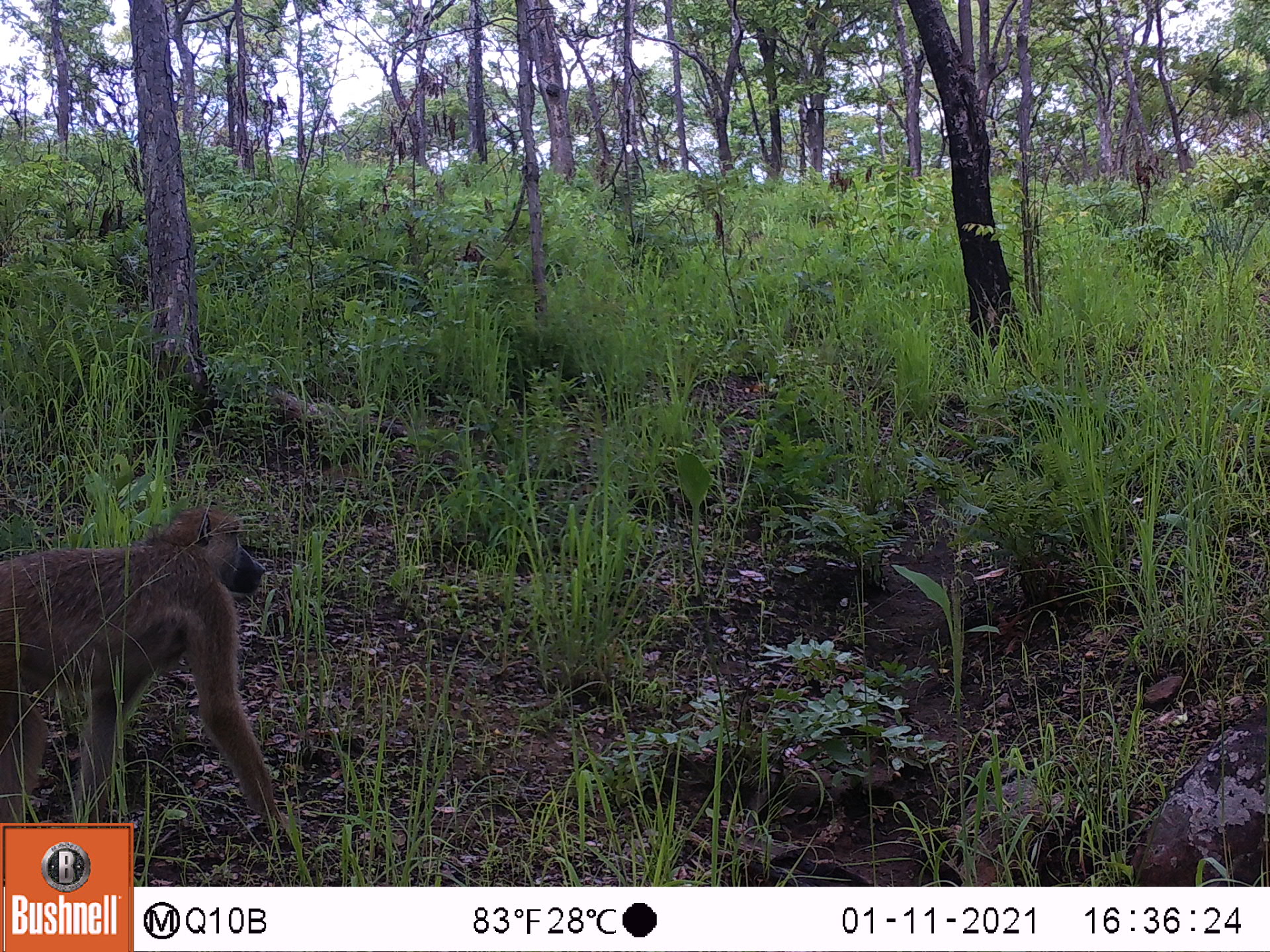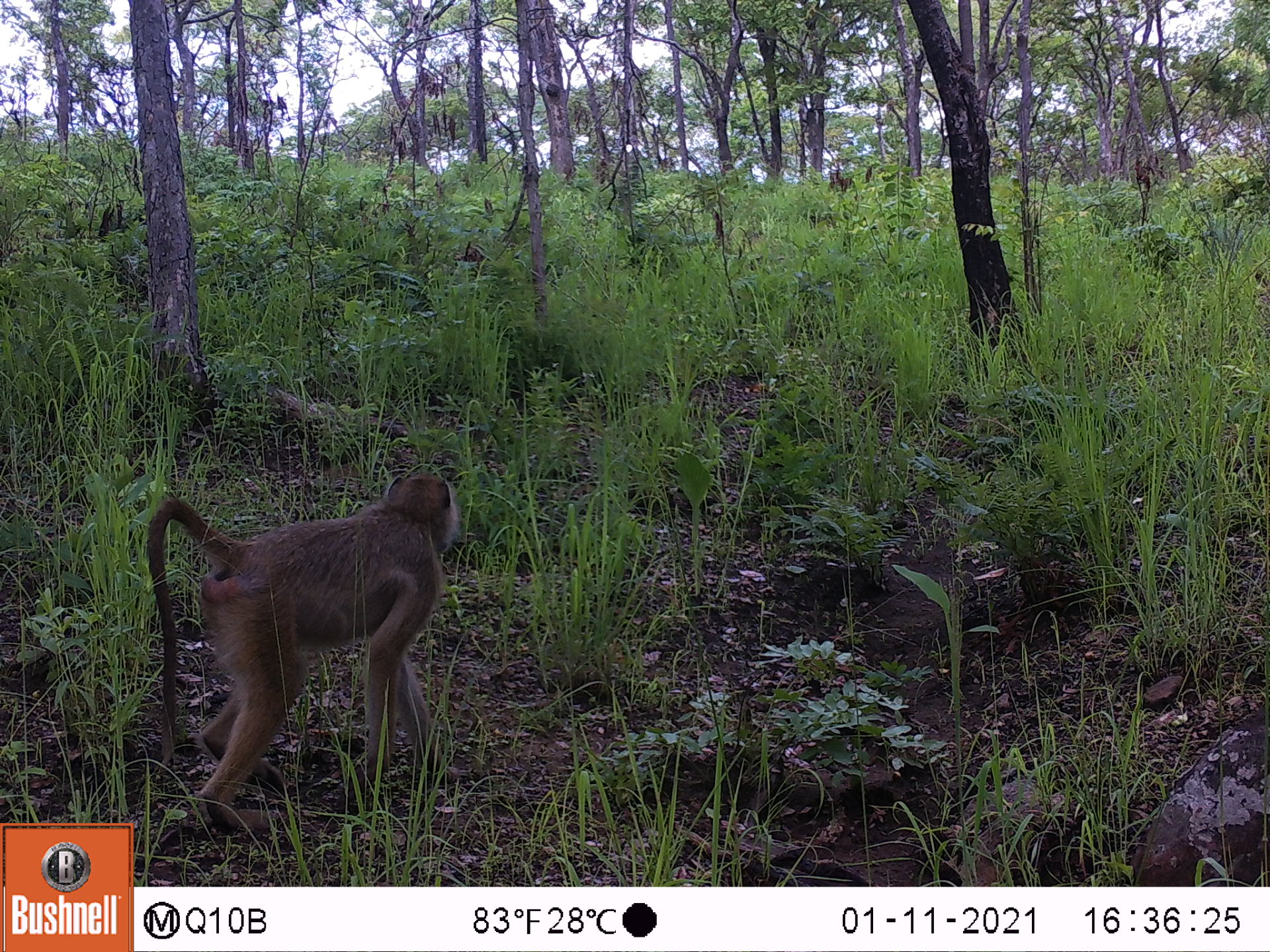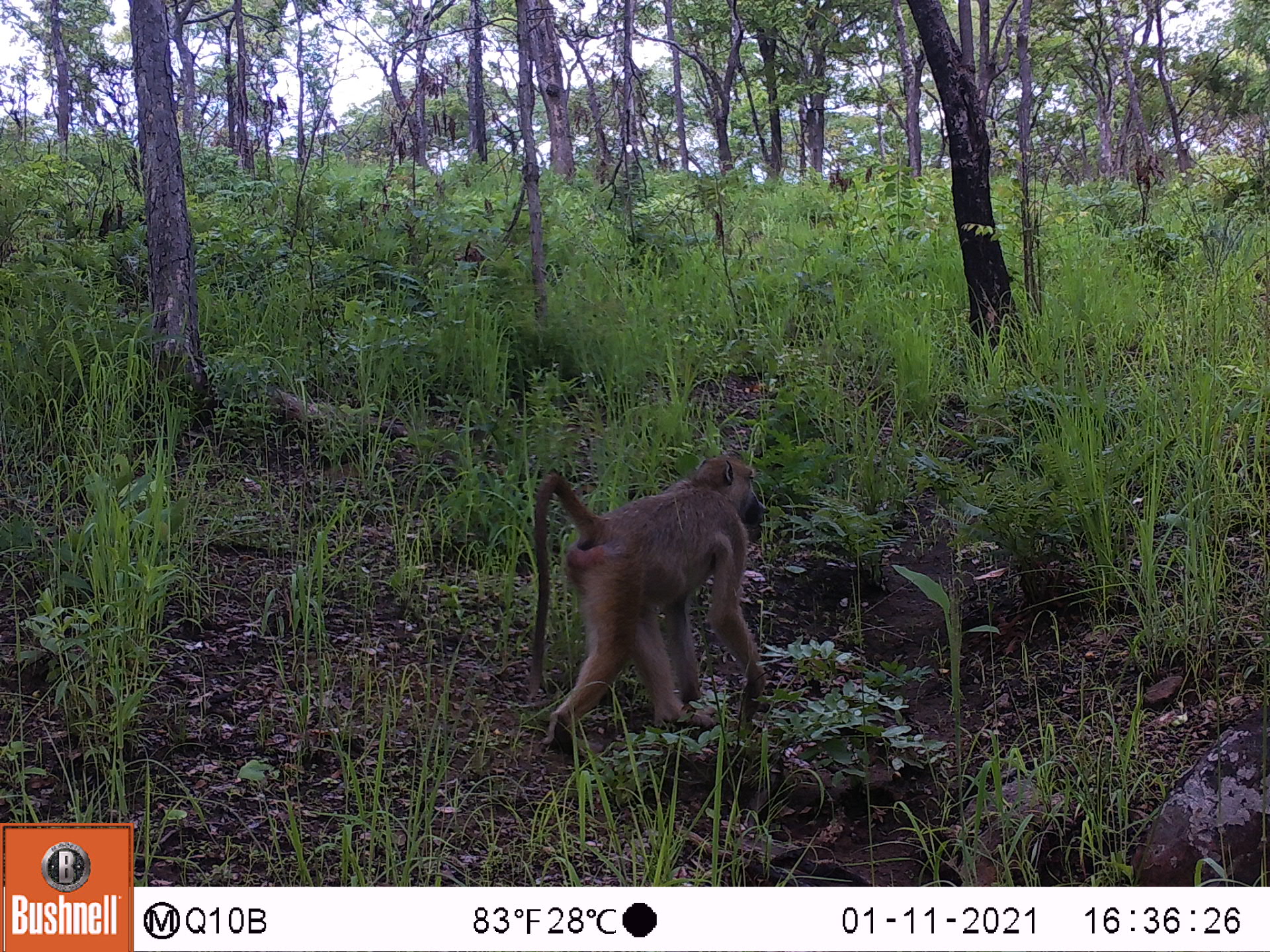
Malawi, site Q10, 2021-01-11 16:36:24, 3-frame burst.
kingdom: Animalia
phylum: Chordata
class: Mammalia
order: Primates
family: Cercopithecidae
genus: Papio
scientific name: Papio cynocephalus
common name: yellow baboon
Yellow baboon (Papio cynocephalus), count 1.